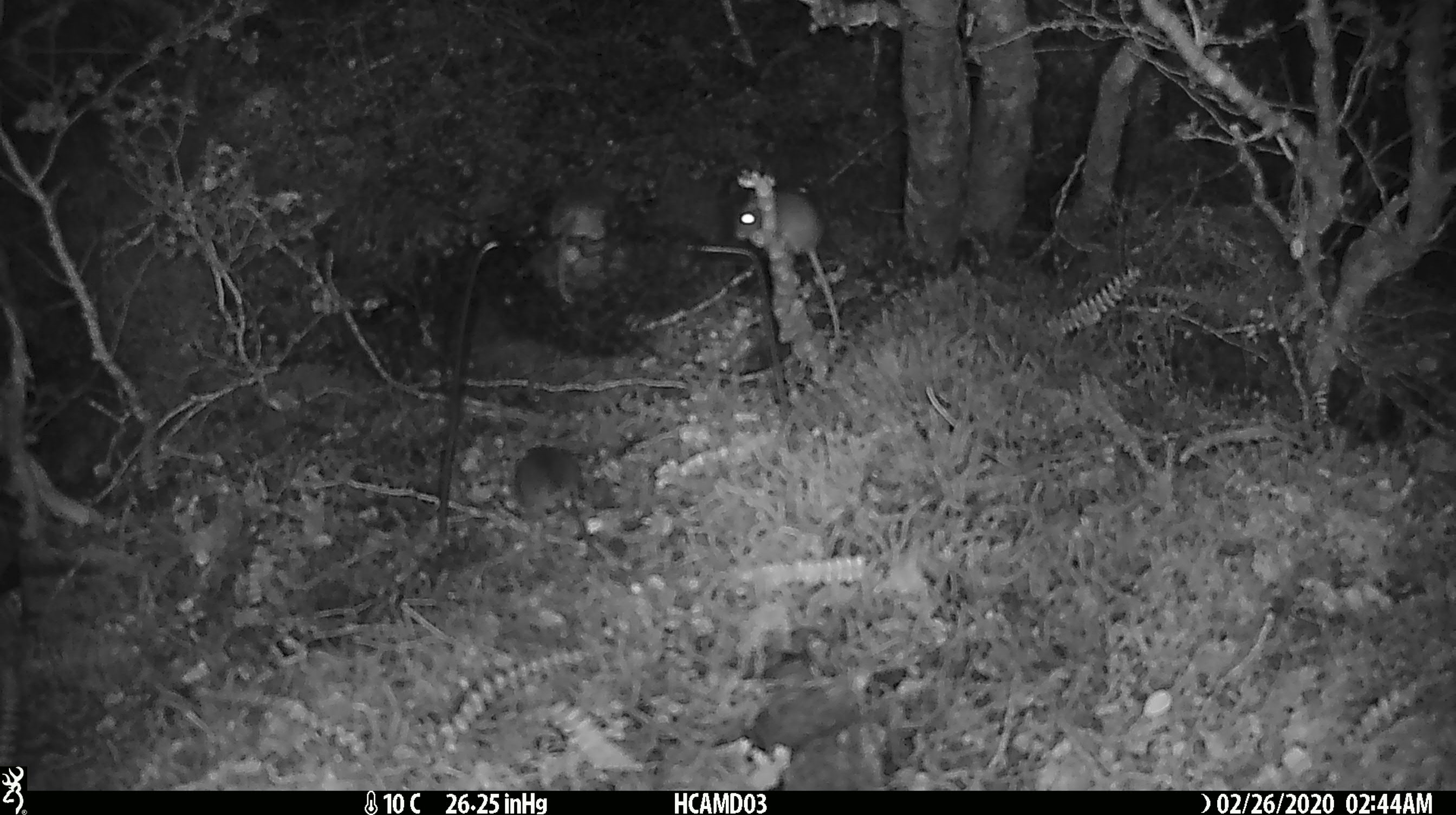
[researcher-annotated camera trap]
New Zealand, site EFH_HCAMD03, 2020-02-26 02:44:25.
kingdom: Animalia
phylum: Chordata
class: Mammalia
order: Rodentia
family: Muridae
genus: Mus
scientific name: Mus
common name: mouse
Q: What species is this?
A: Mouse (Mus).